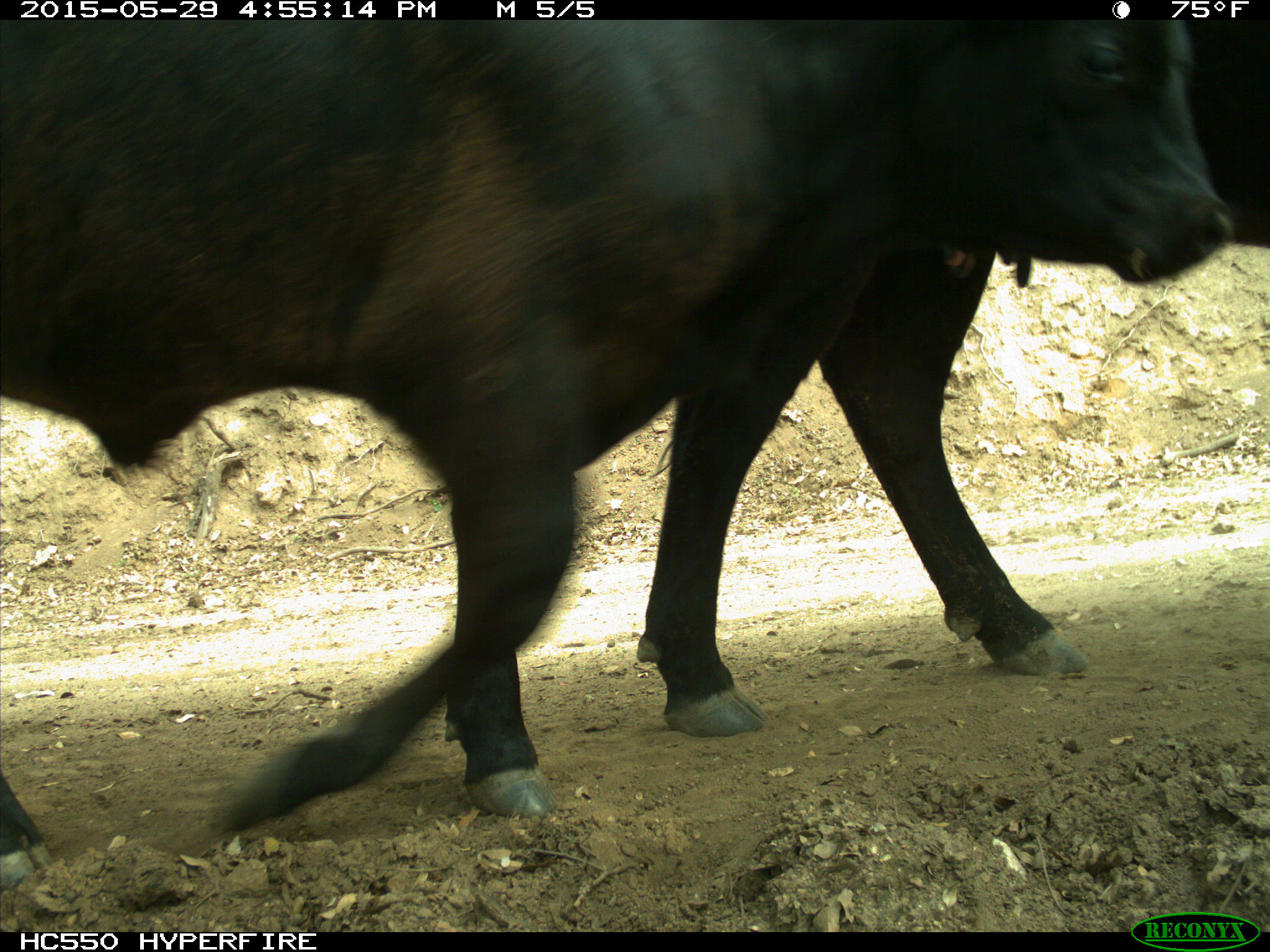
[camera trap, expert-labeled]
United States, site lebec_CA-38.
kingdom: Animalia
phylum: Chordata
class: Mammalia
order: Artiodactyla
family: Bovidae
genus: Bos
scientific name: Bos taurus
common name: domestic cow